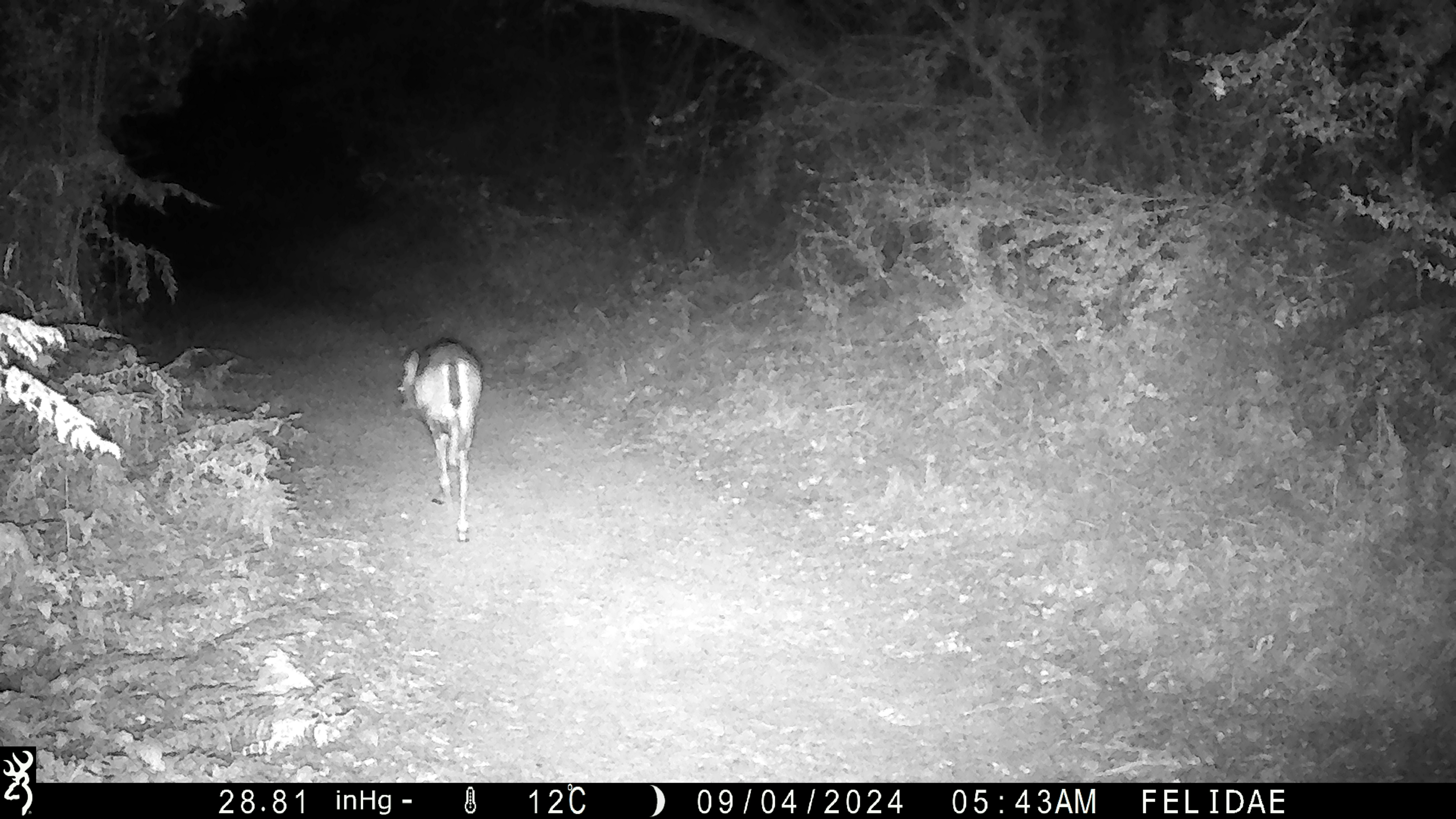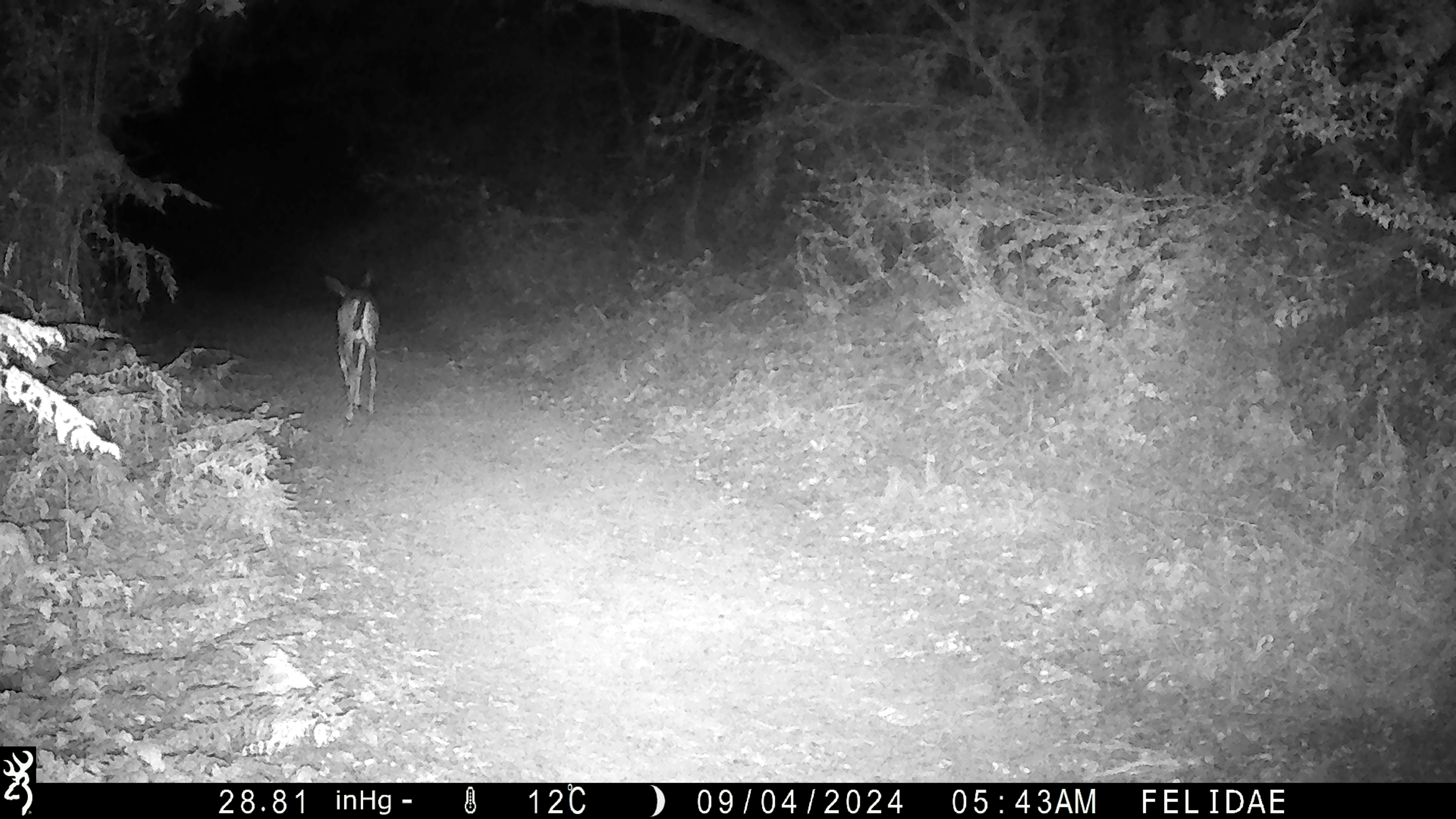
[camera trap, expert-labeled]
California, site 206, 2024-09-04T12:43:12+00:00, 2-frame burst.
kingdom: Animalia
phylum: Chordata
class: Mammalia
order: Artiodactyla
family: Cervidae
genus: Odocoileus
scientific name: Odocoileus hemionus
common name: mule deer